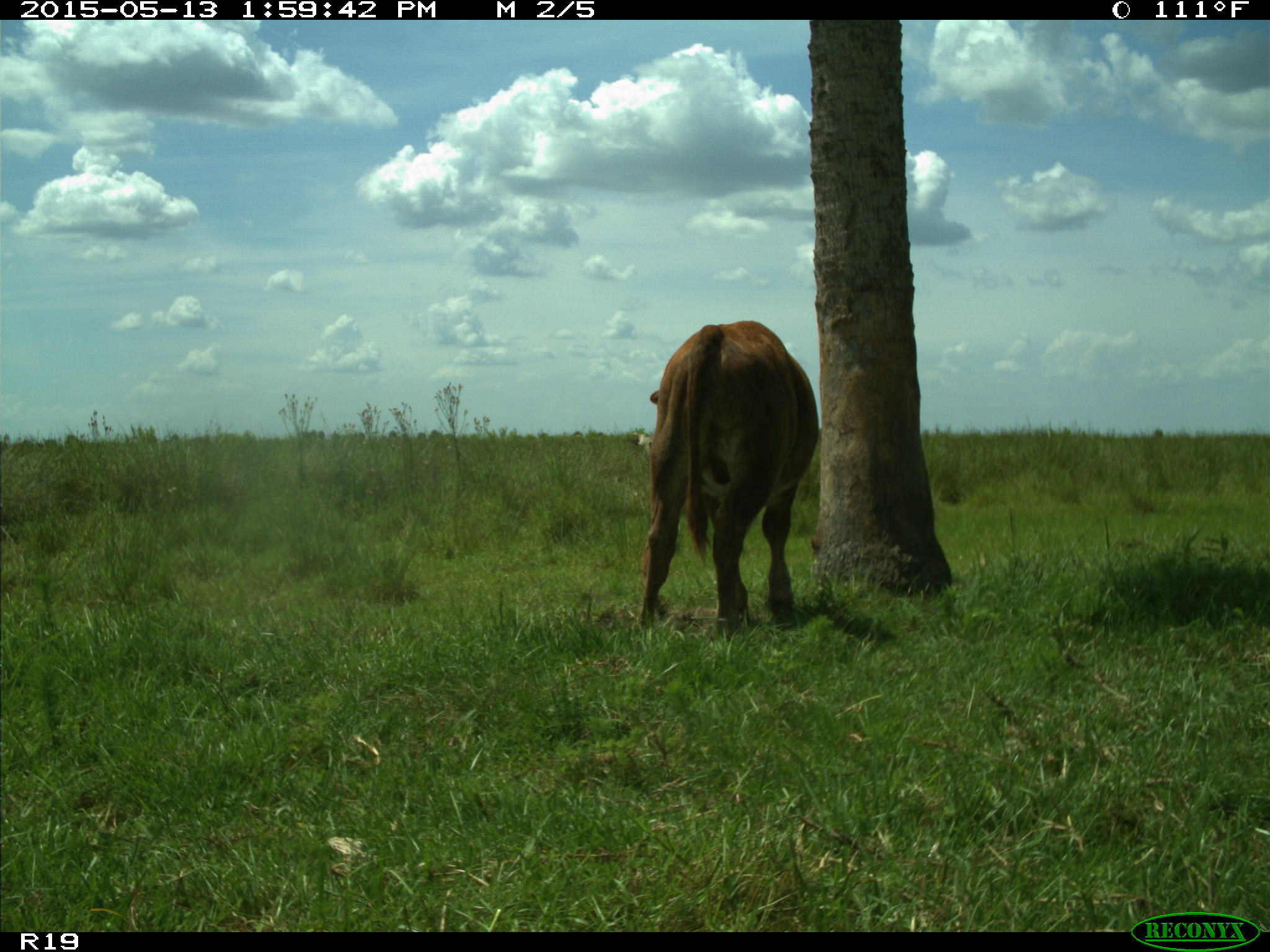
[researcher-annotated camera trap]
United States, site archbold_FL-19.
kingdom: Animalia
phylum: Chordata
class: Mammalia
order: Artiodactyla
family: Bovidae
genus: Bos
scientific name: Bos taurus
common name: domestic cow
Bos taurus (domestic cow).